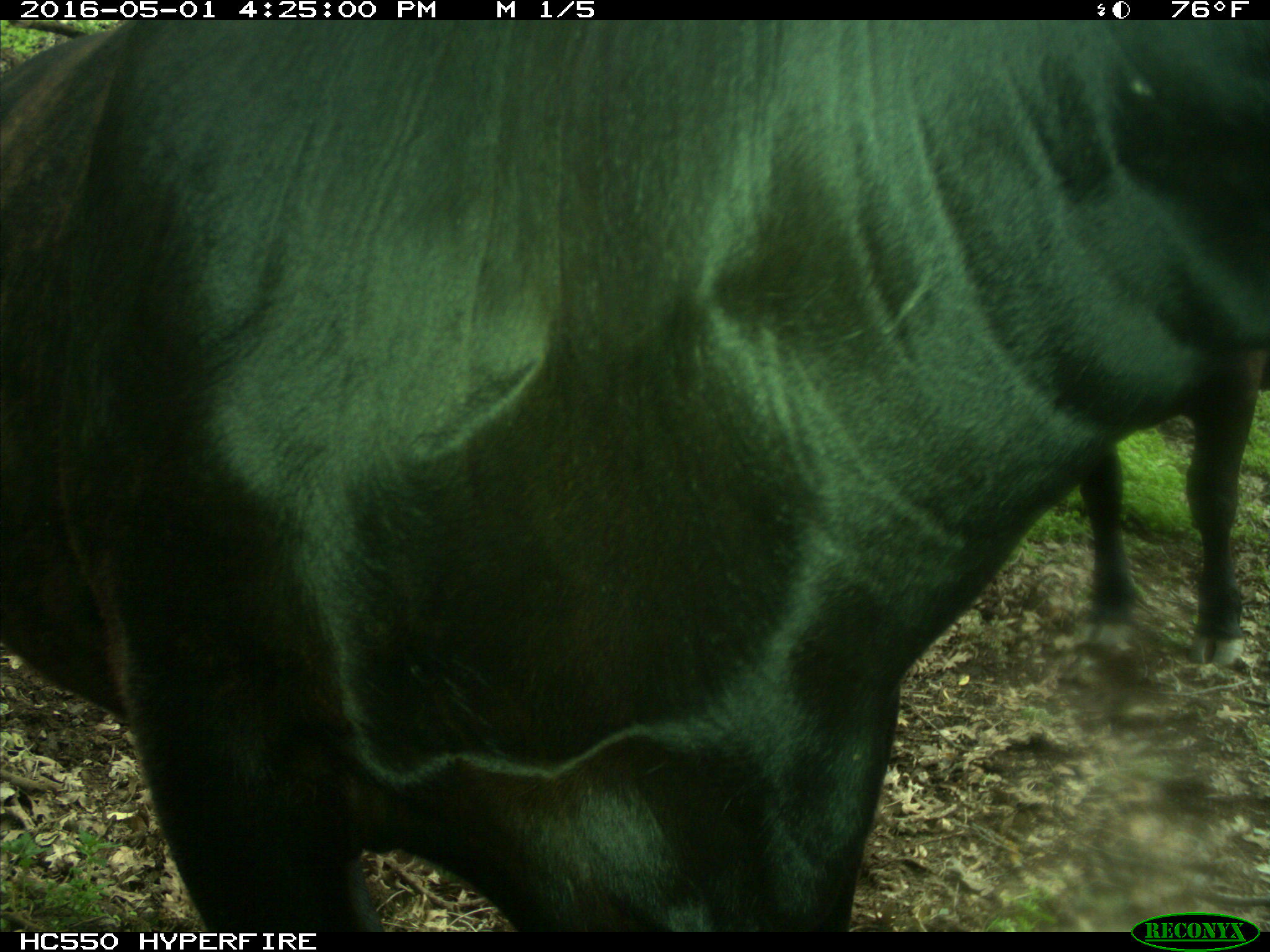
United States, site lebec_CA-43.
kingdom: Animalia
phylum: Chordata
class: Mammalia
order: Artiodactyla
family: Bovidae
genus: Bos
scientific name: Bos taurus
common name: domestic cow